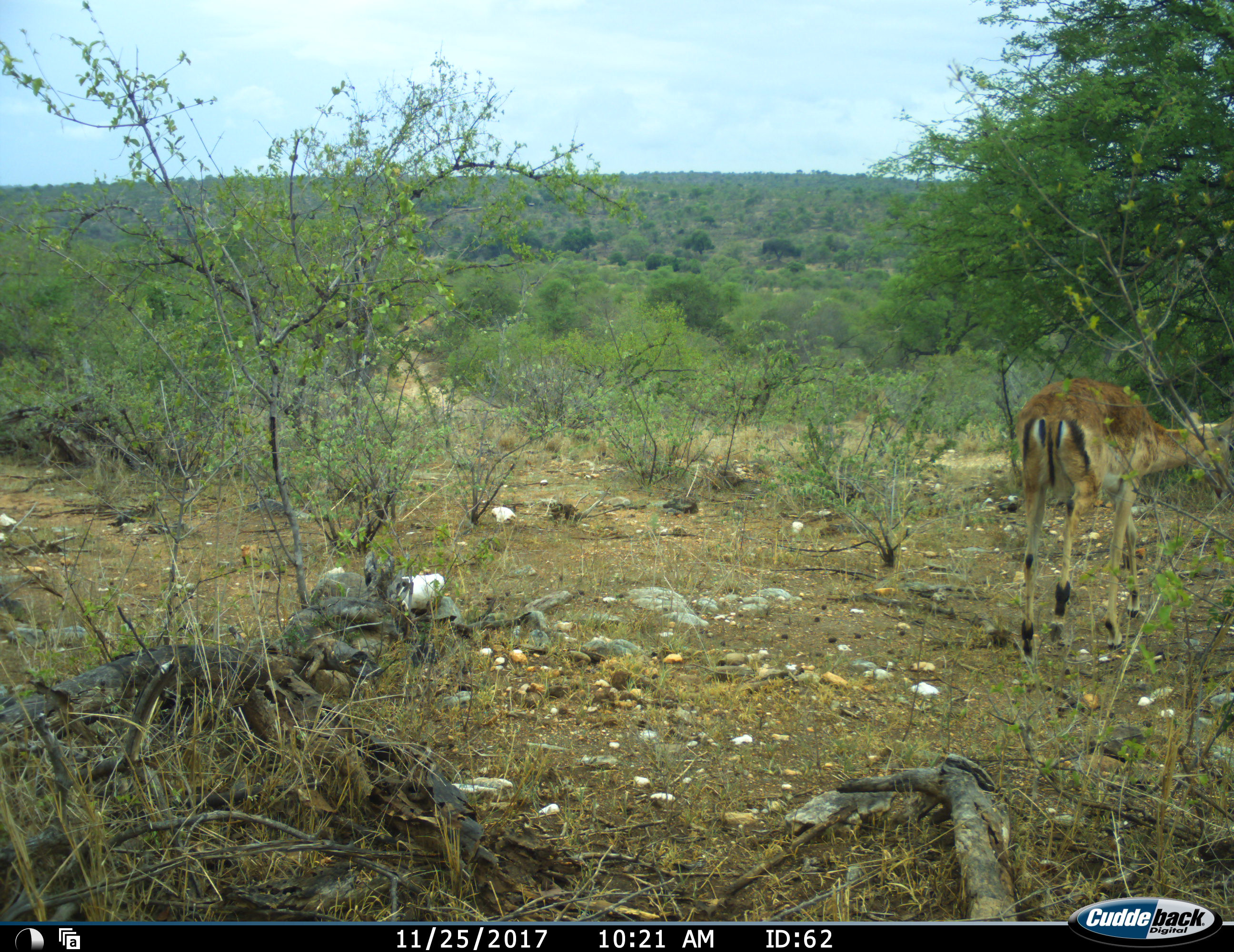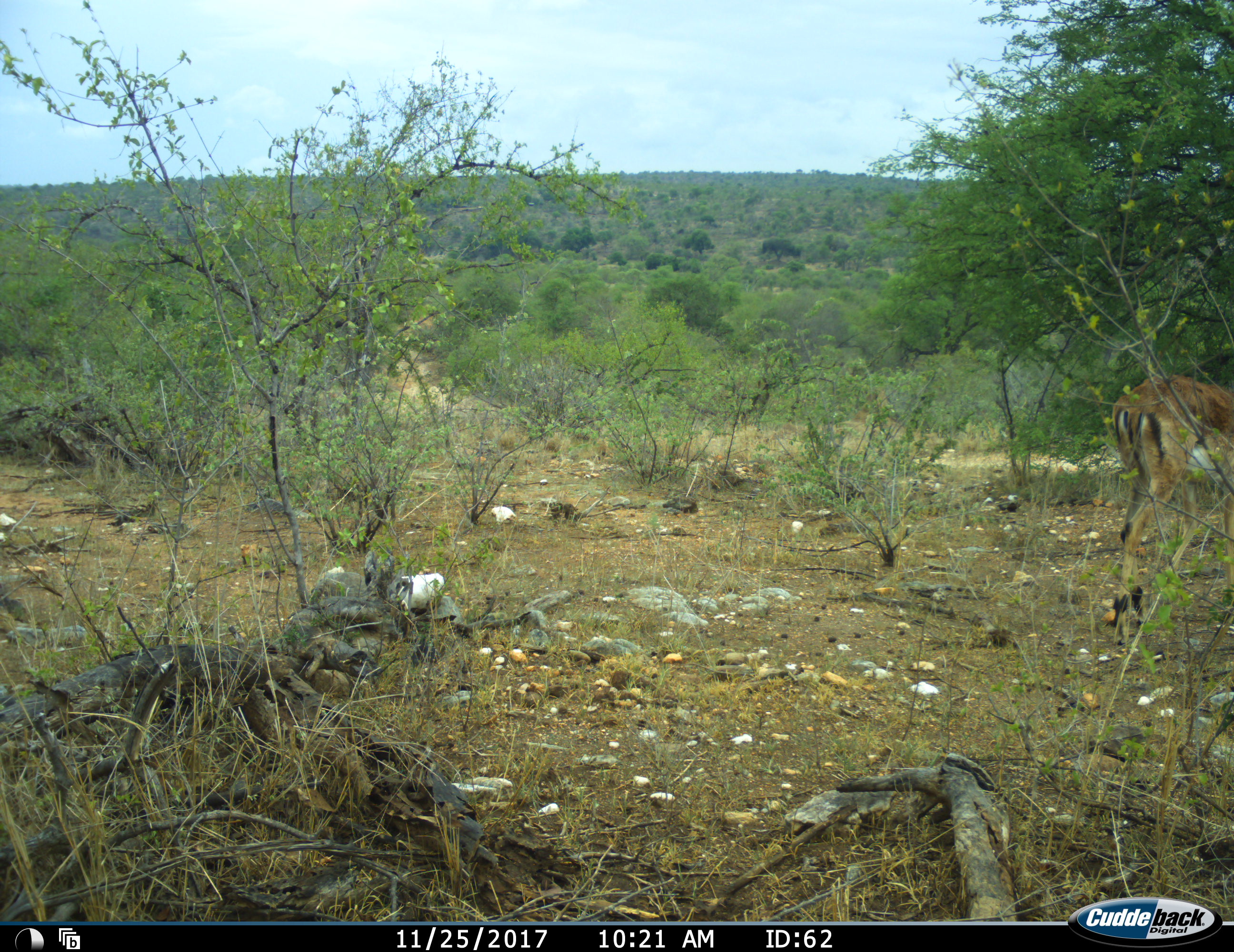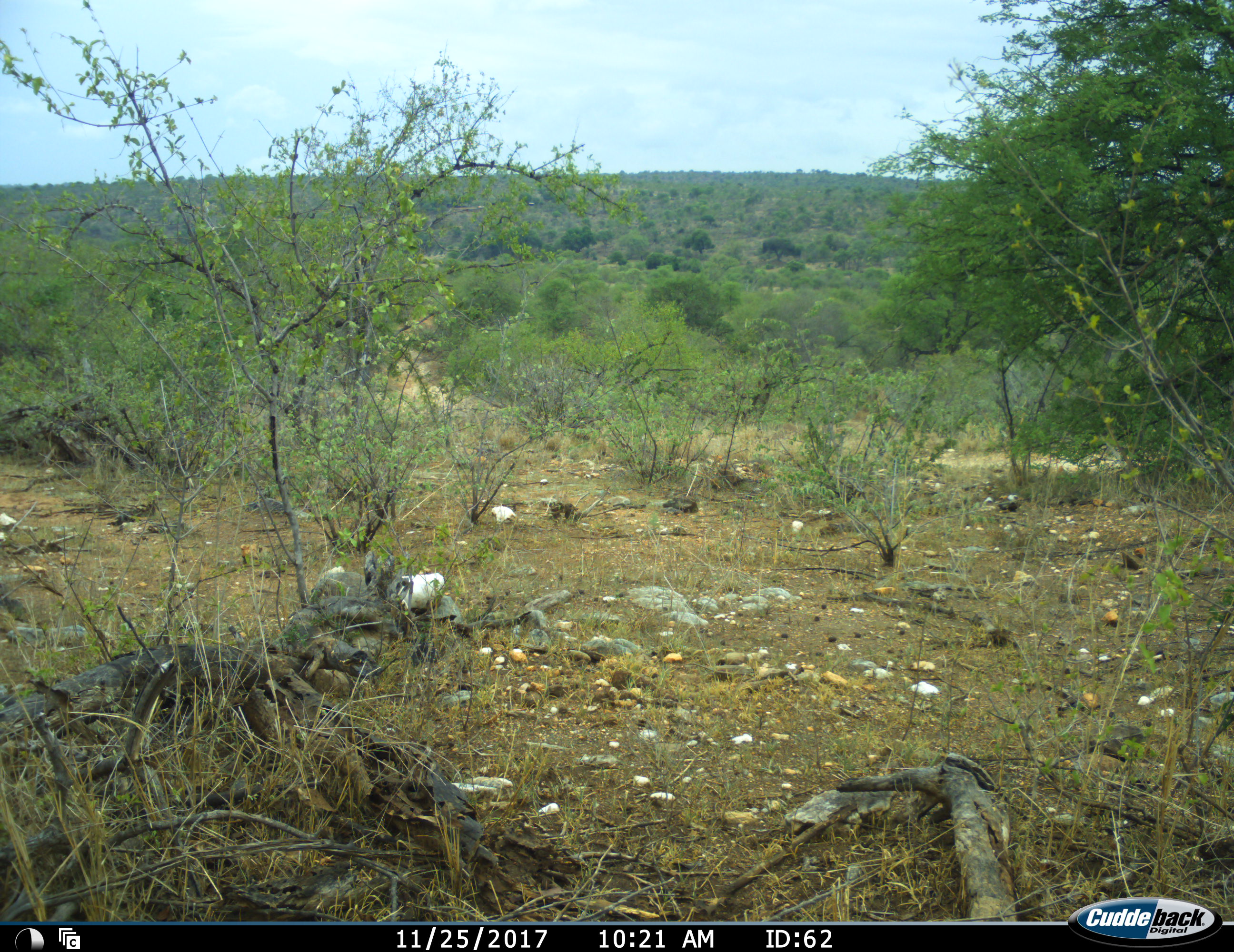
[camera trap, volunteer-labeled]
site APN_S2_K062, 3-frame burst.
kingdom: Animalia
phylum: Chordata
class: Mammalia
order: Artiodactyla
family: Bovidae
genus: Aepyceros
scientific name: Aepyceros melampus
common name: impala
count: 1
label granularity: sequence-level